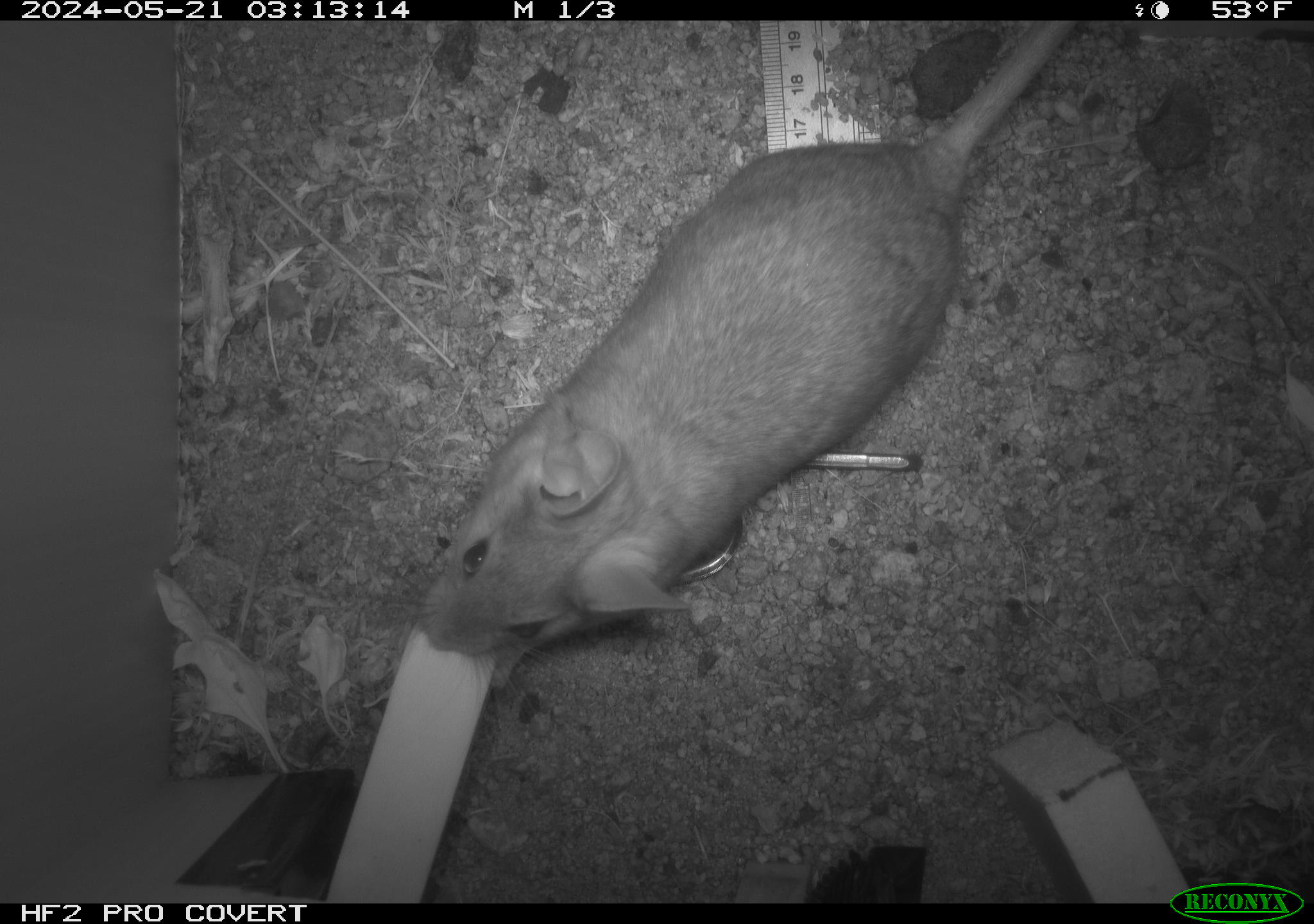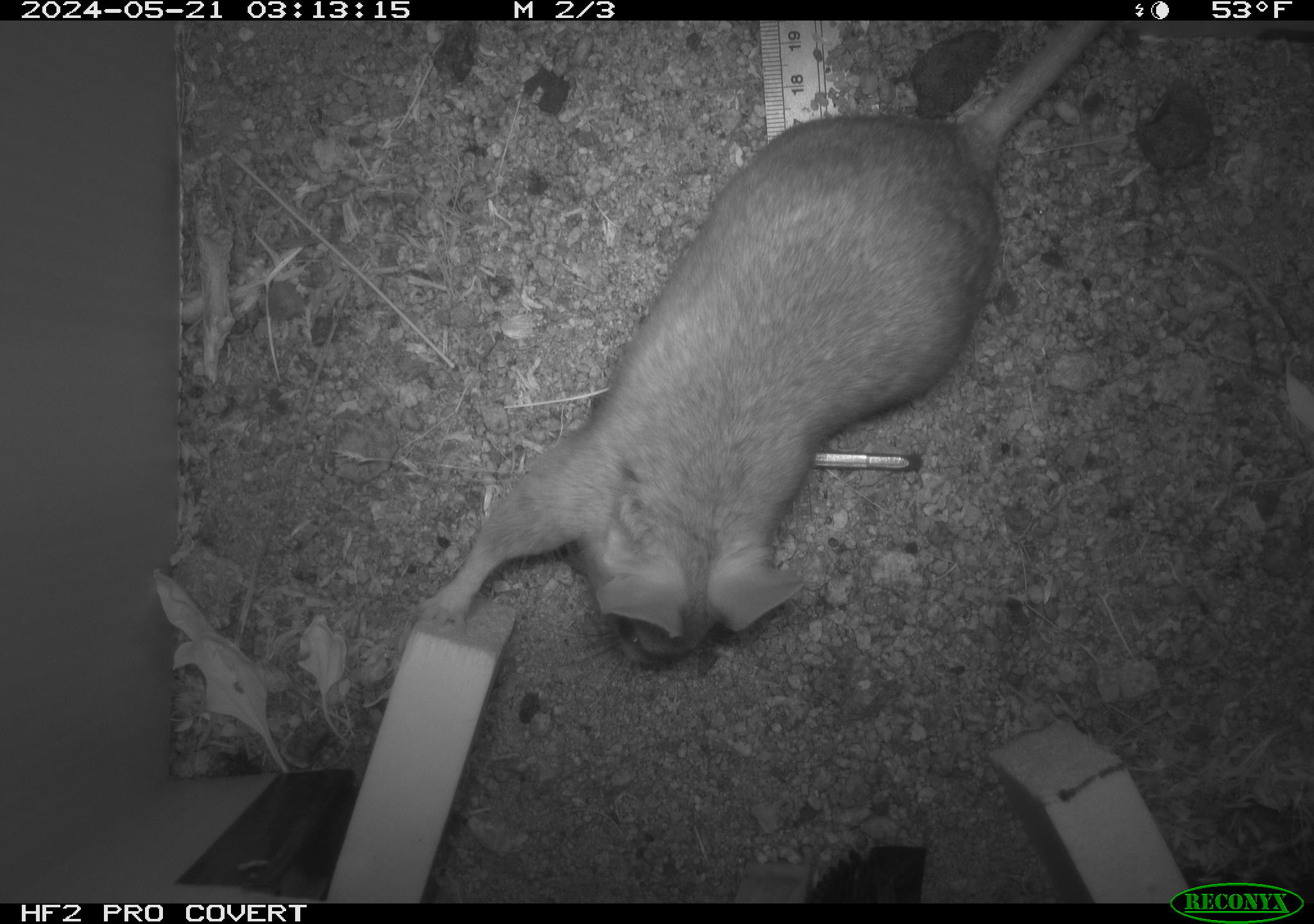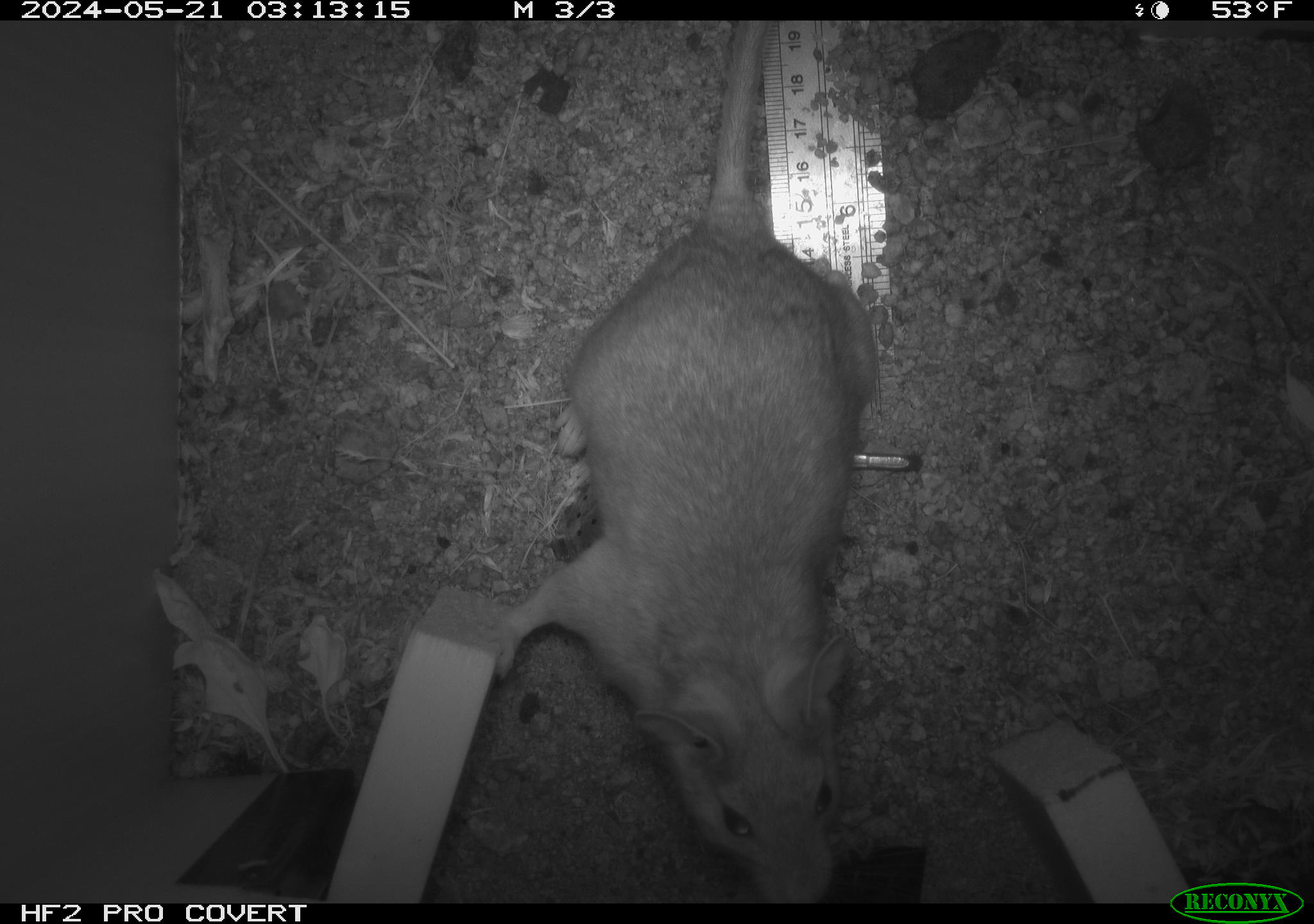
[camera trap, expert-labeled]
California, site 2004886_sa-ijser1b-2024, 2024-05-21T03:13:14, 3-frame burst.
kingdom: Animalia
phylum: Chordata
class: Mammalia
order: Rodentia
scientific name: Rodentia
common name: woodrat or rat or mouse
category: woodrat or rat or mouse species